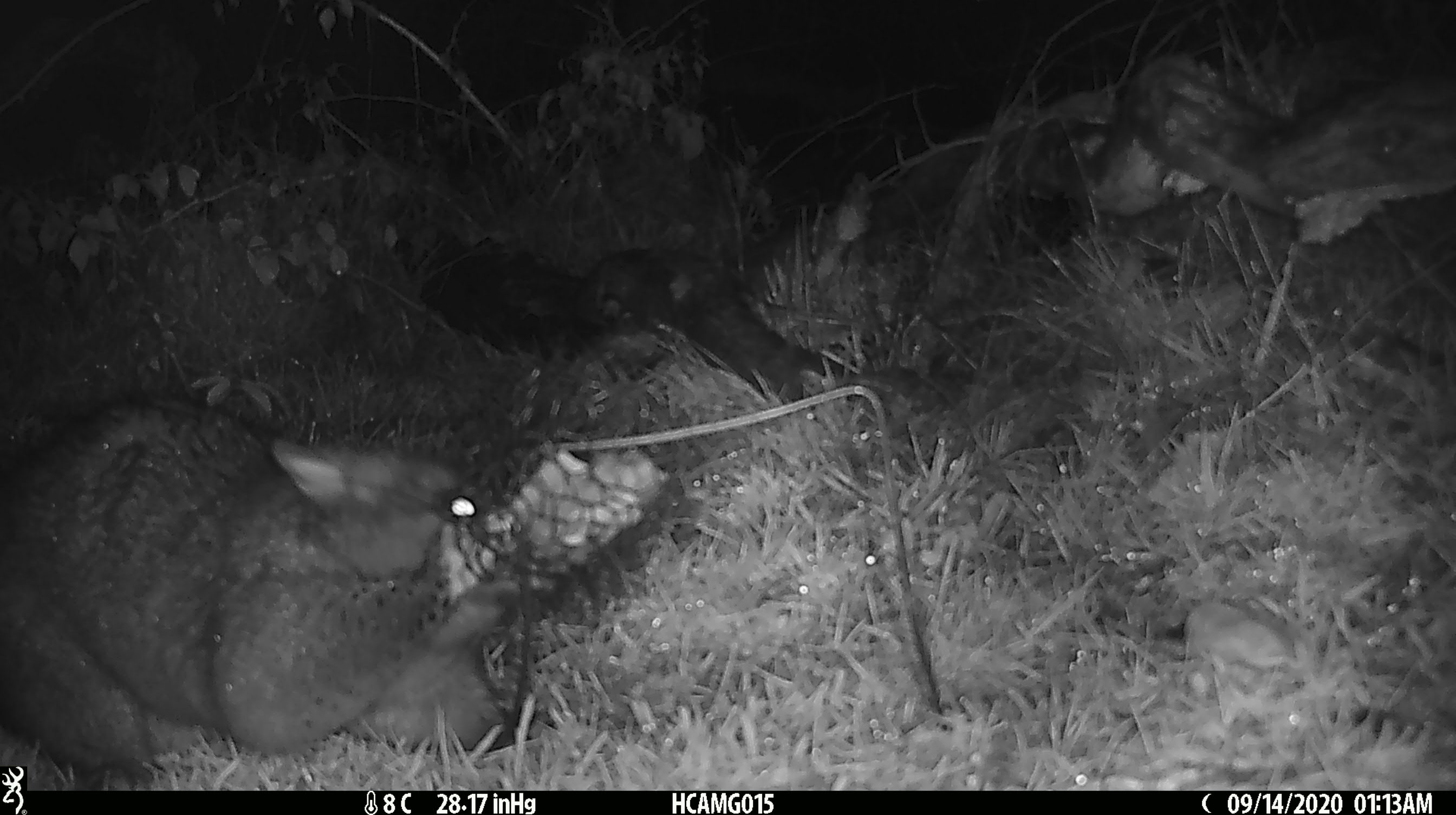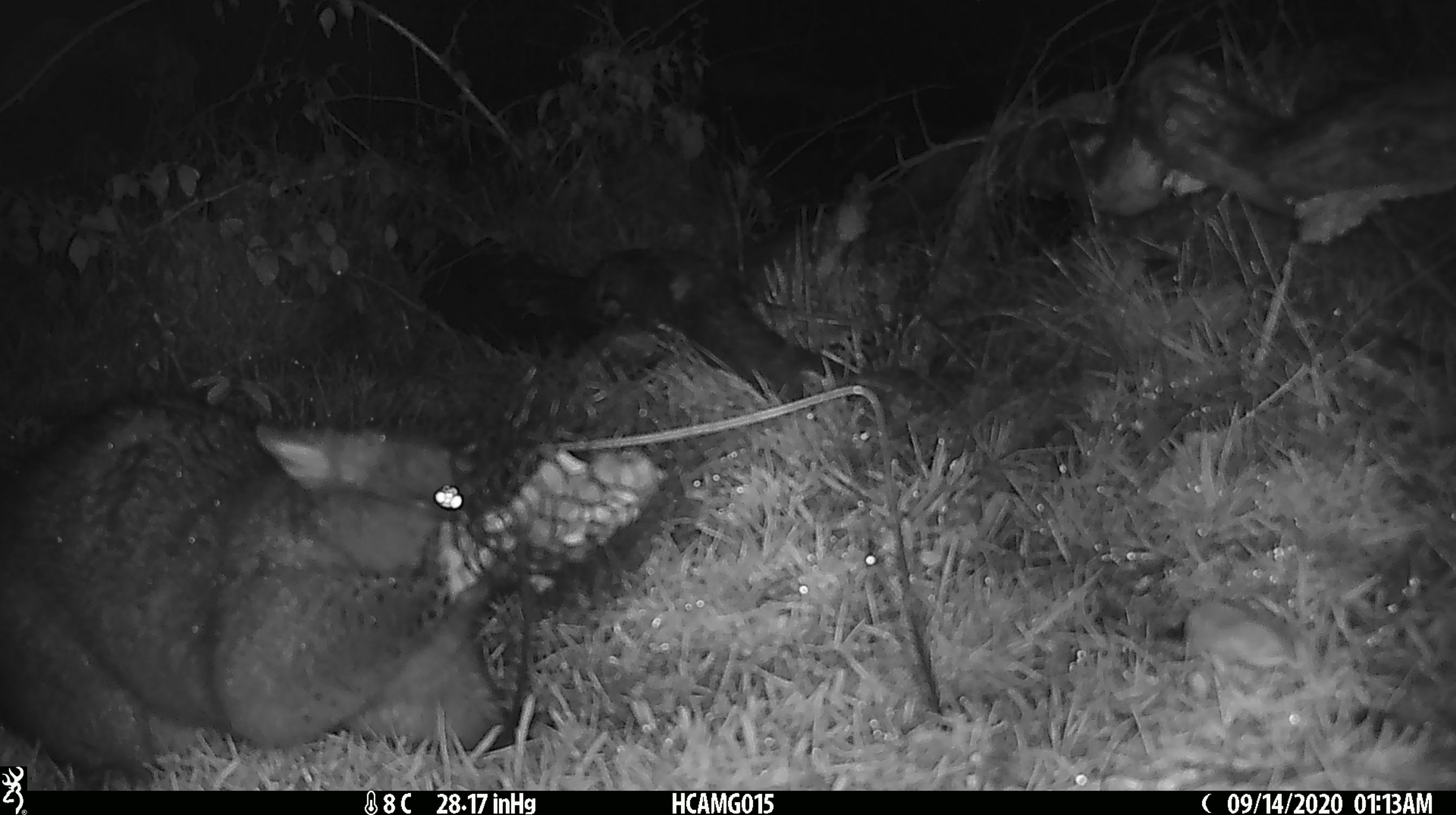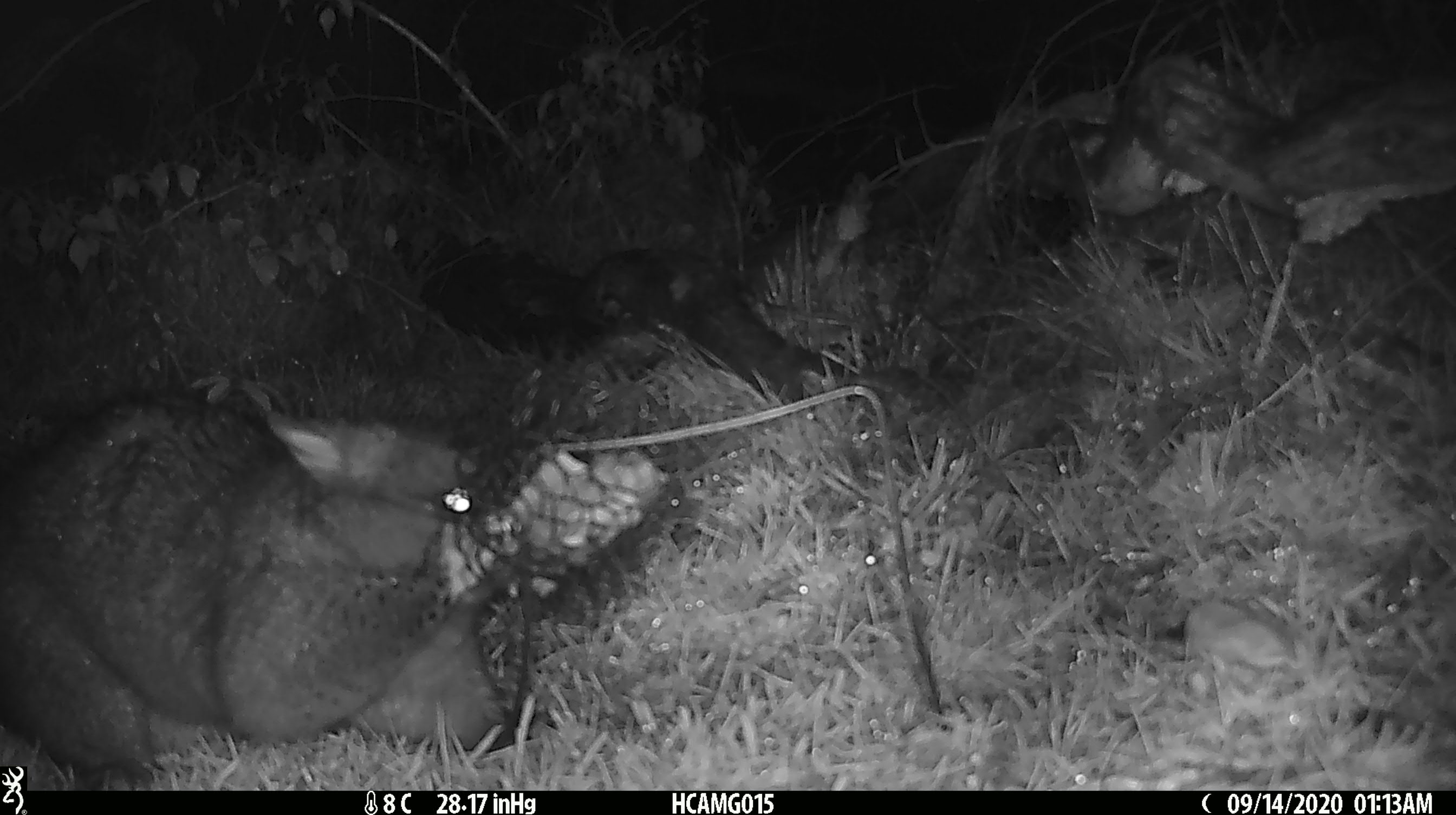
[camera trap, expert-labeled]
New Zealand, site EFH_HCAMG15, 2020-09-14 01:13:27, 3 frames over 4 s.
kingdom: Animalia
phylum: Chordata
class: Mammalia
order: Diprotodontia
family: Phalangeridae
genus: Trichosurus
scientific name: Trichosurus vulpecula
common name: common brushtail possum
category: possum